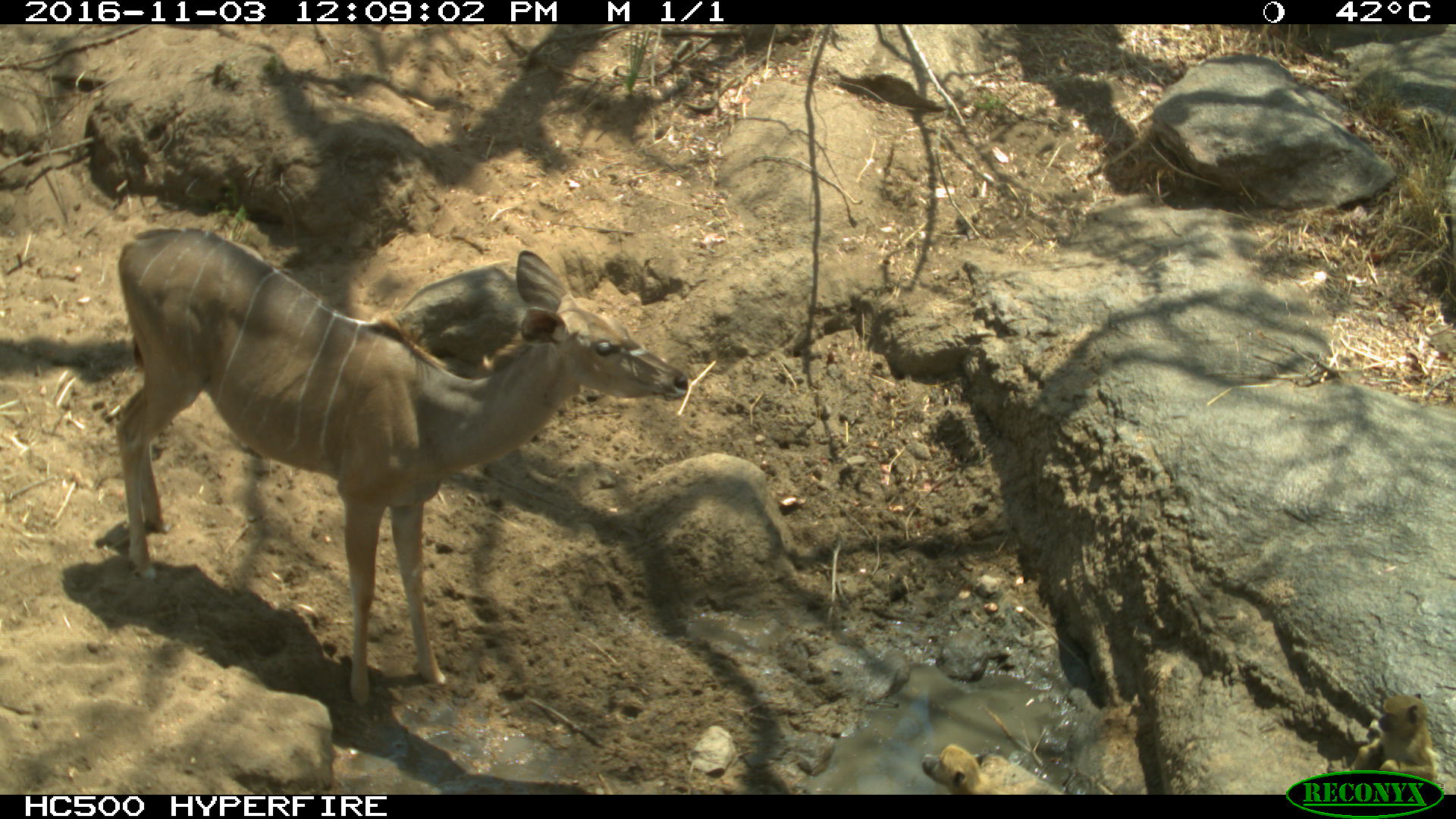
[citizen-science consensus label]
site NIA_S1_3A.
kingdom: Animalia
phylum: Chordata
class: Mammalia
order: Artiodactyla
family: Bovidae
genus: Tragelaphus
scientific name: Tragelaphus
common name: kudu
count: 1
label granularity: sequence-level